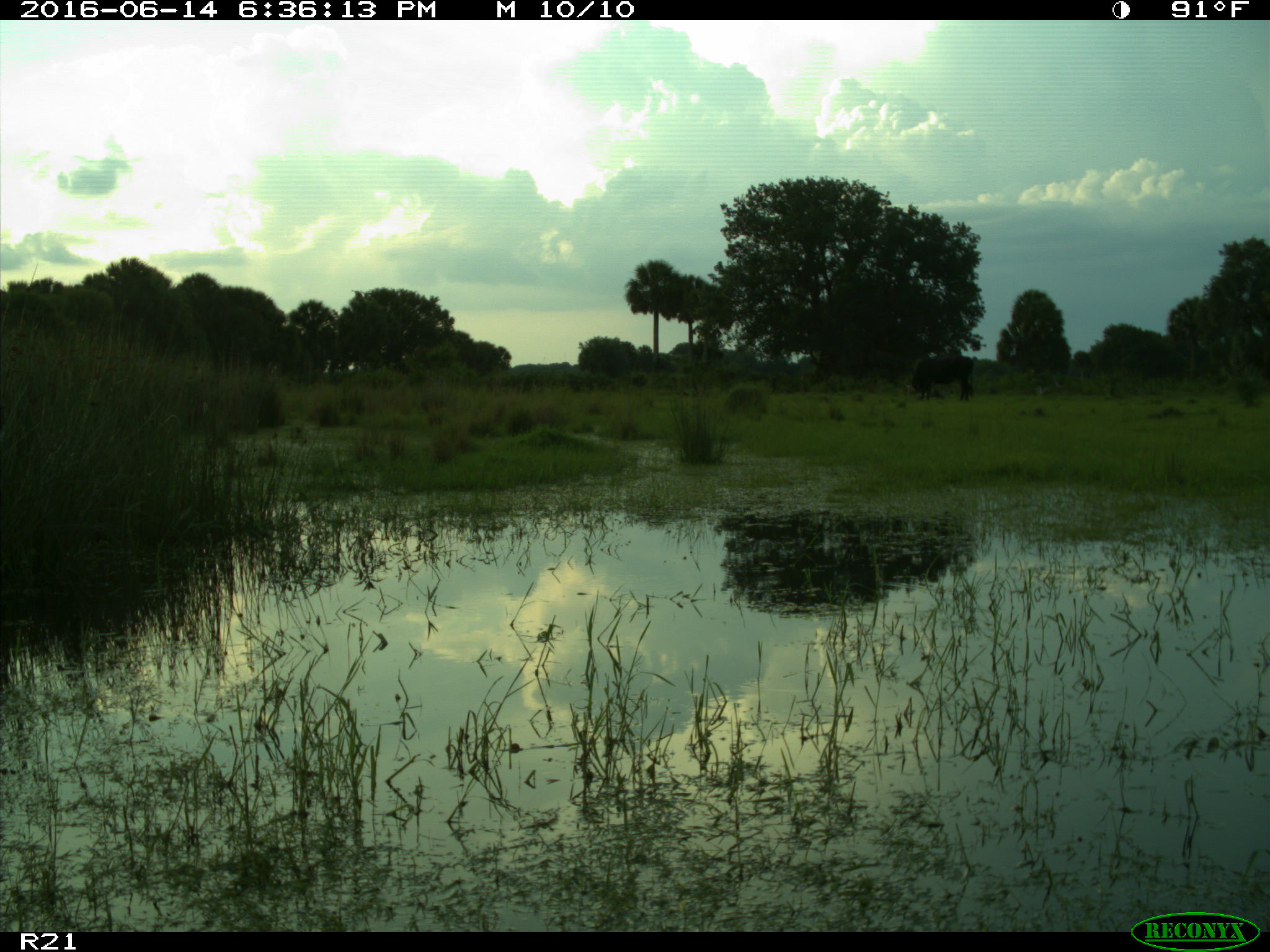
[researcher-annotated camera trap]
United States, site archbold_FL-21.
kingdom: Animalia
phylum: Chordata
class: Mammalia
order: Artiodactyla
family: Bovidae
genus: Bos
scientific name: Bos taurus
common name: domestic cow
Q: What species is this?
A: Bos taurus (domestic cow).